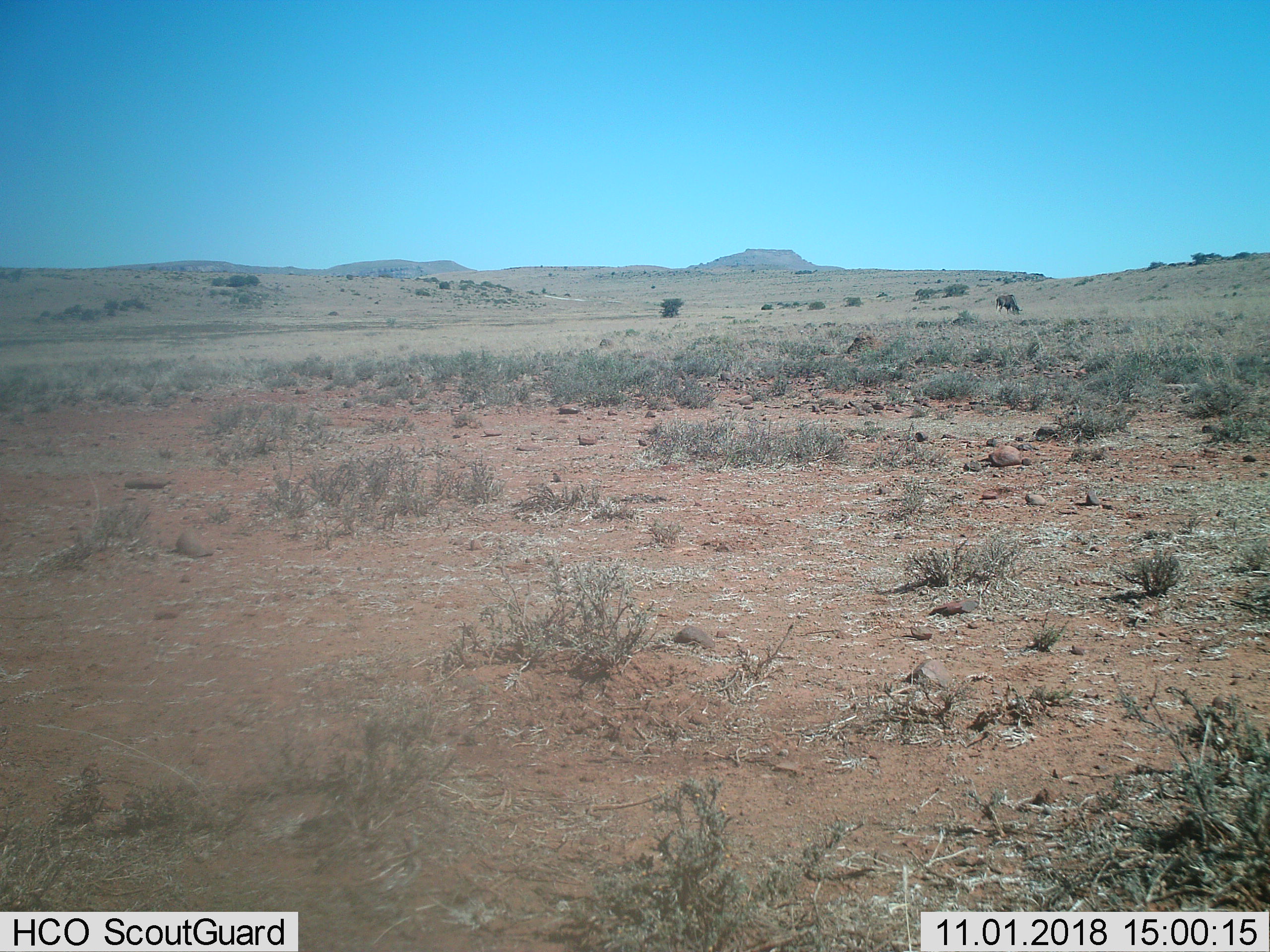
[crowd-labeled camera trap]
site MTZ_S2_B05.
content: unidentified animal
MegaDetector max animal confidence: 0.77